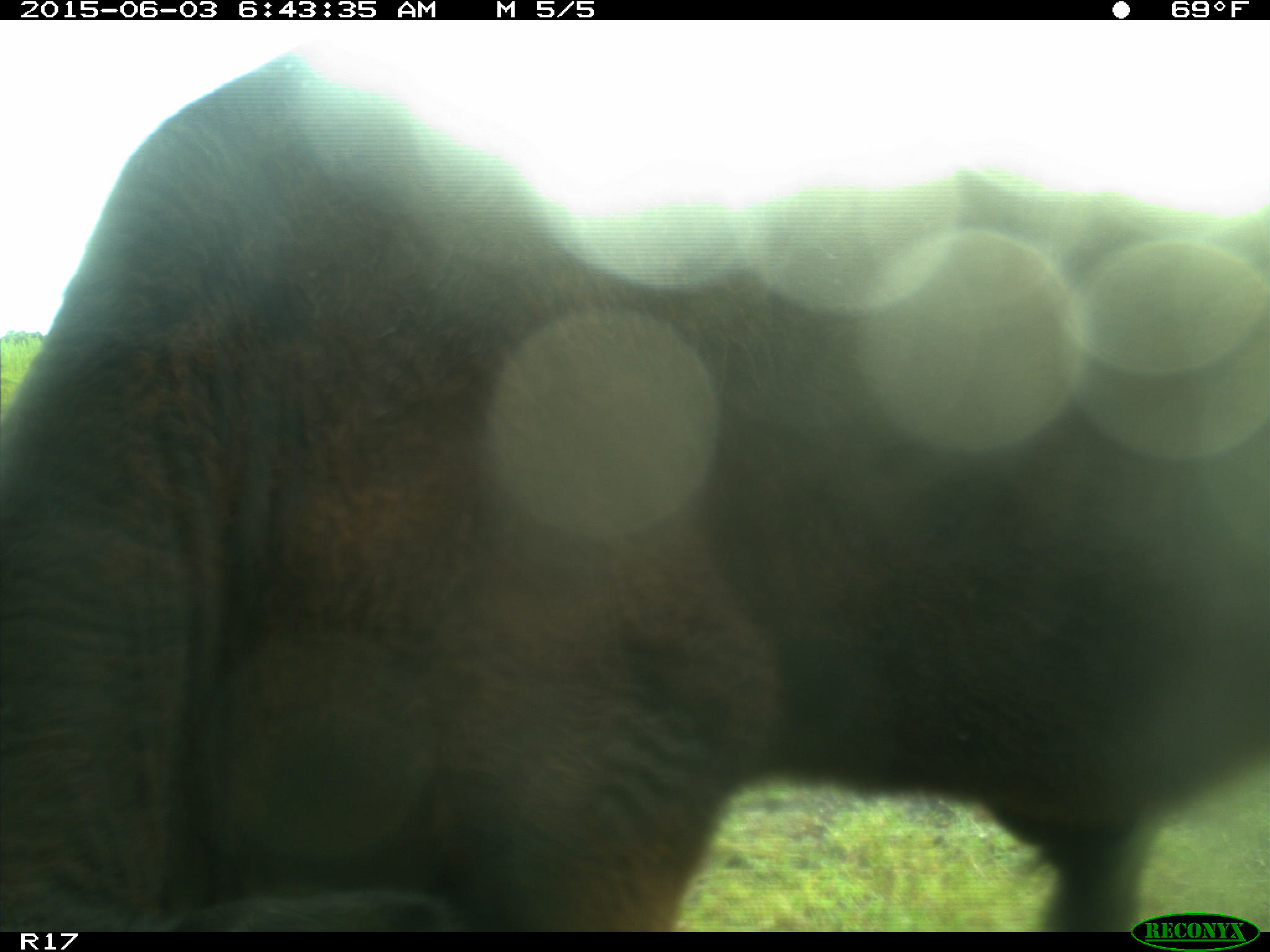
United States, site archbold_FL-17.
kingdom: Animalia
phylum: Chordata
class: Mammalia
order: Artiodactyla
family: Bovidae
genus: Bos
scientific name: Bos taurus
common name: domestic cow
Bos taurus (domestic cow).